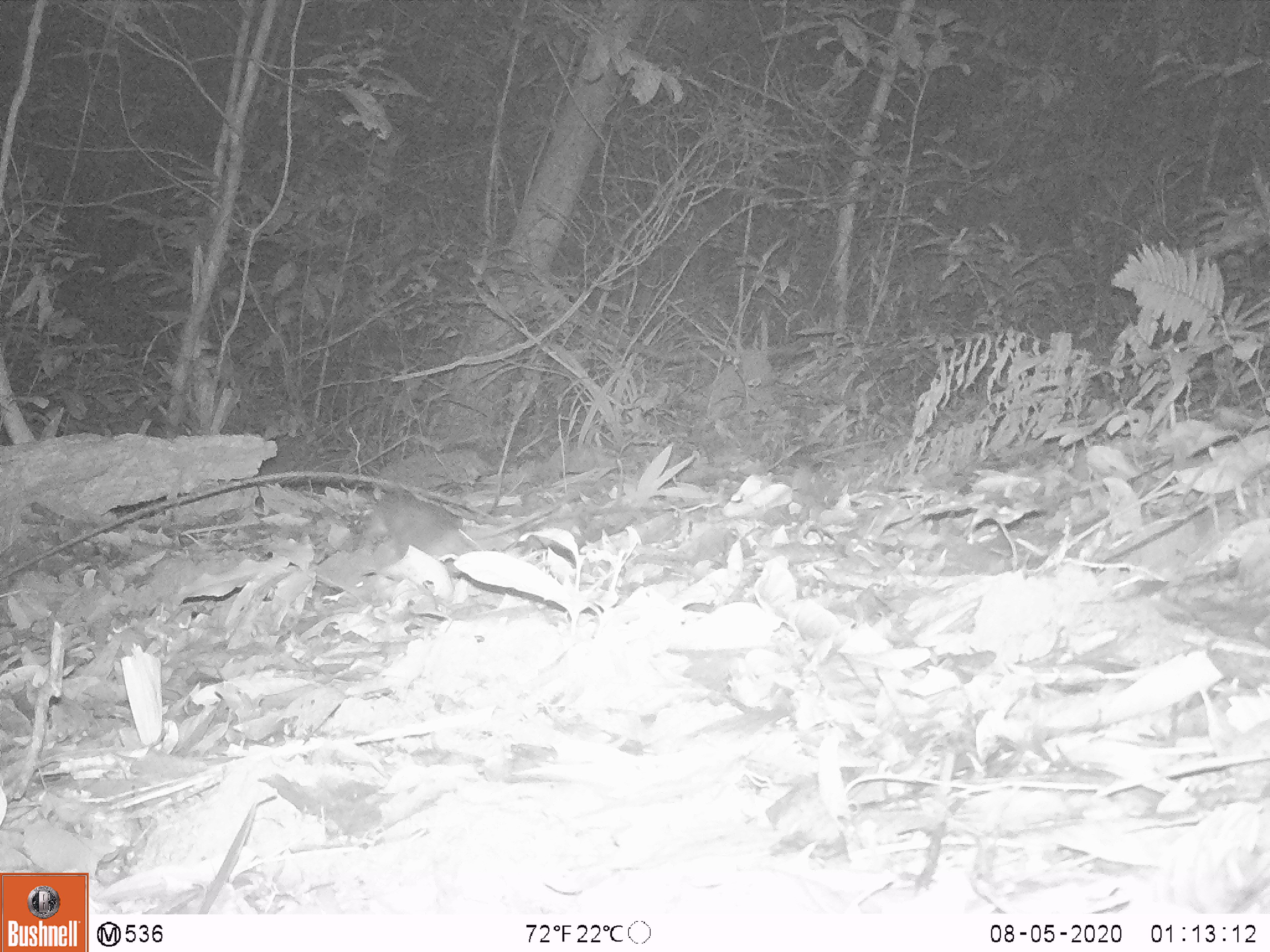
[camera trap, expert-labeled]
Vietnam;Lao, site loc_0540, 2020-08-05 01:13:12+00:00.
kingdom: Animalia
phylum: Chordata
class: Mammalia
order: Rodentia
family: Muridae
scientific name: Muridae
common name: old-world mice and rats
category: unidentified murid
Unidentified murid (old-world mice and rats) (Muridae). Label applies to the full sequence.